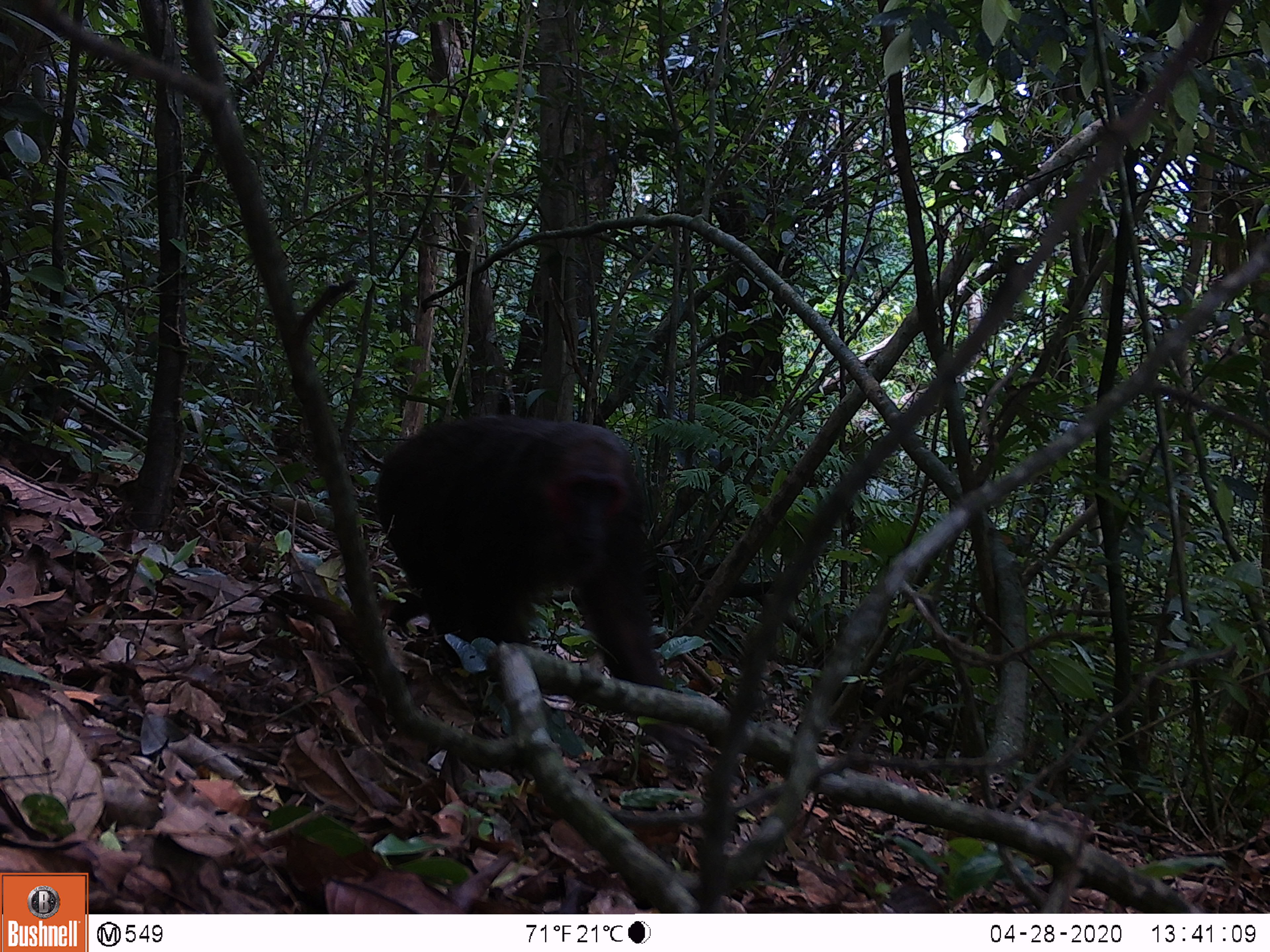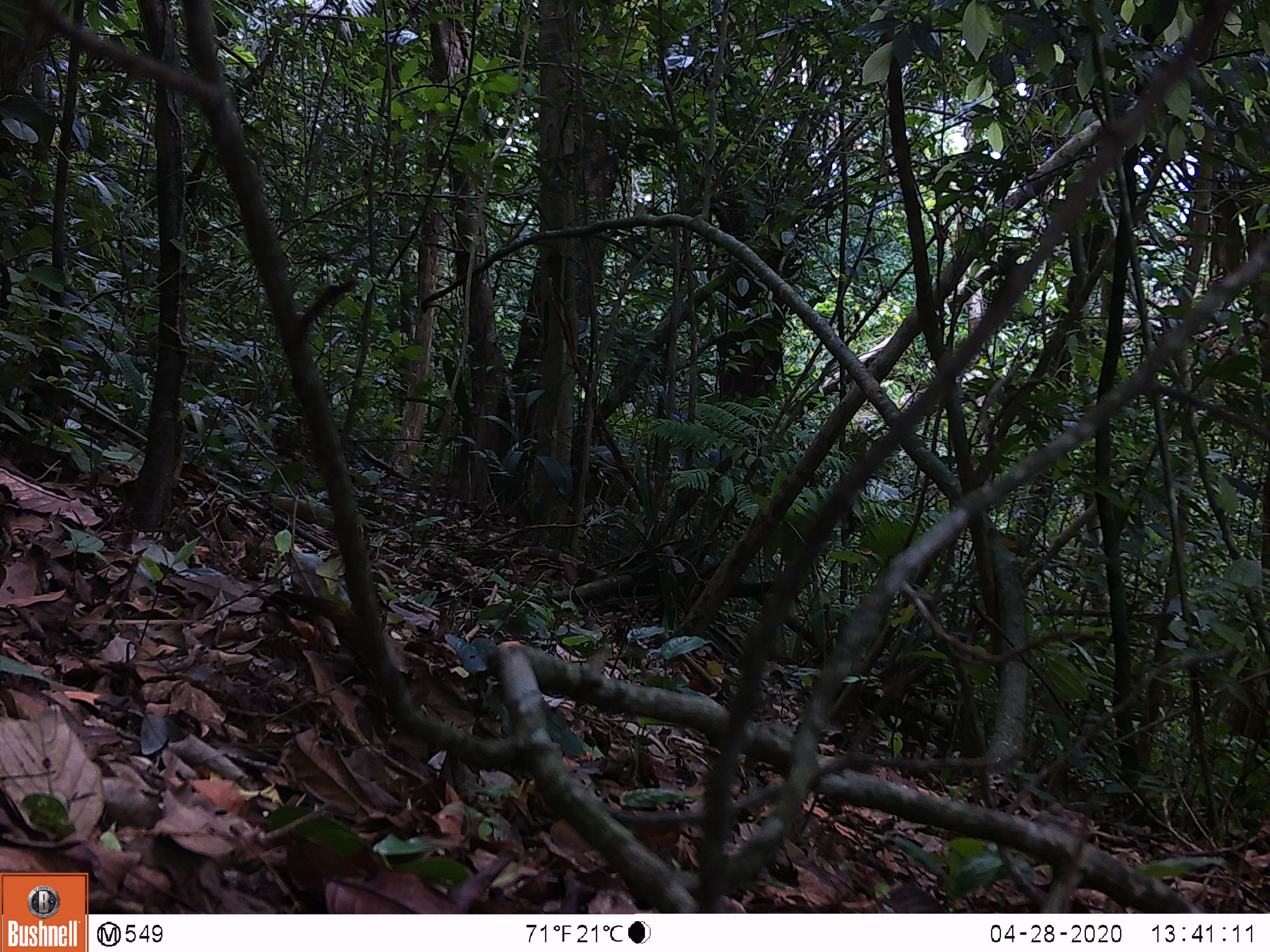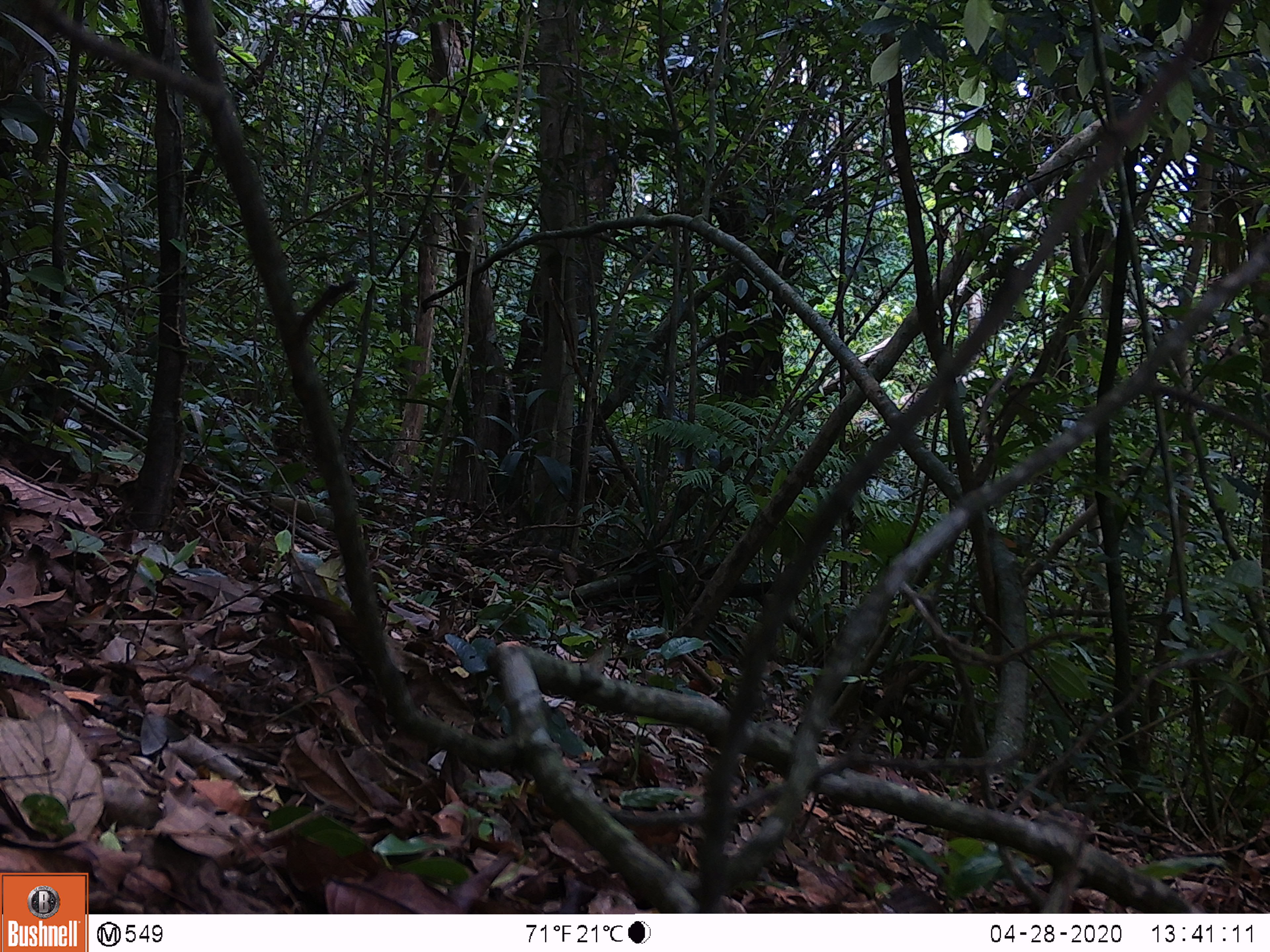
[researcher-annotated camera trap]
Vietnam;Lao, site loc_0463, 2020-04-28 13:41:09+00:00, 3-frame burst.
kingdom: Animalia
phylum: Chordata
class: Mammalia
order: Primates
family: Cercopithecidae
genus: Macaca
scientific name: Macaca arctoides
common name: stump-tailed macaque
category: stump tailed macaque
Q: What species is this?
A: Stump tailed macaque (stump-tailed macaque) (Macaca arctoides).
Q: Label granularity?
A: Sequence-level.